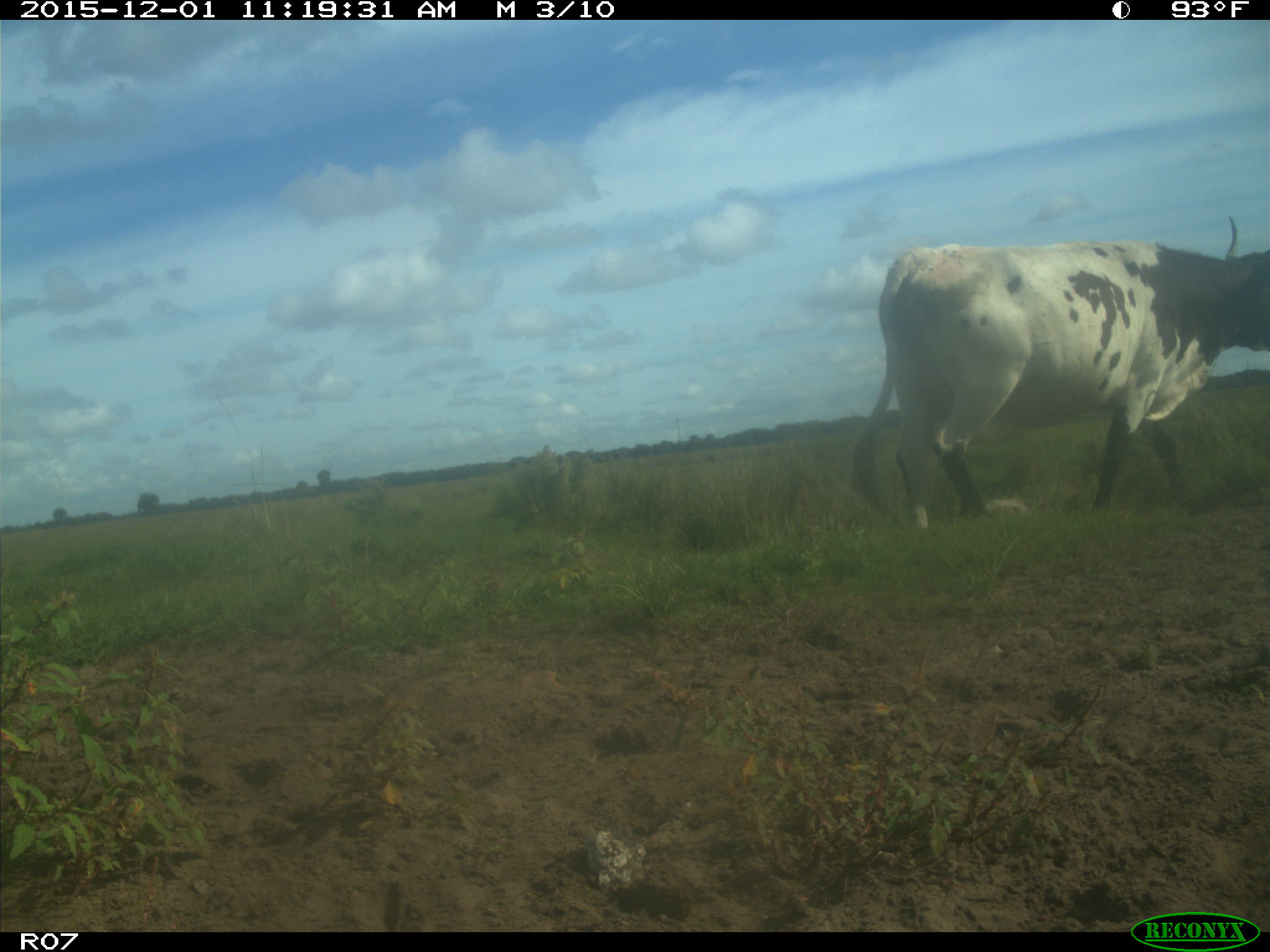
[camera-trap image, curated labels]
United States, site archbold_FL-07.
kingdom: Animalia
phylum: Chordata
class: Mammalia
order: Artiodactyla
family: Bovidae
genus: Bos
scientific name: Bos taurus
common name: domestic cow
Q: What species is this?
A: Bos taurus (domestic cow).